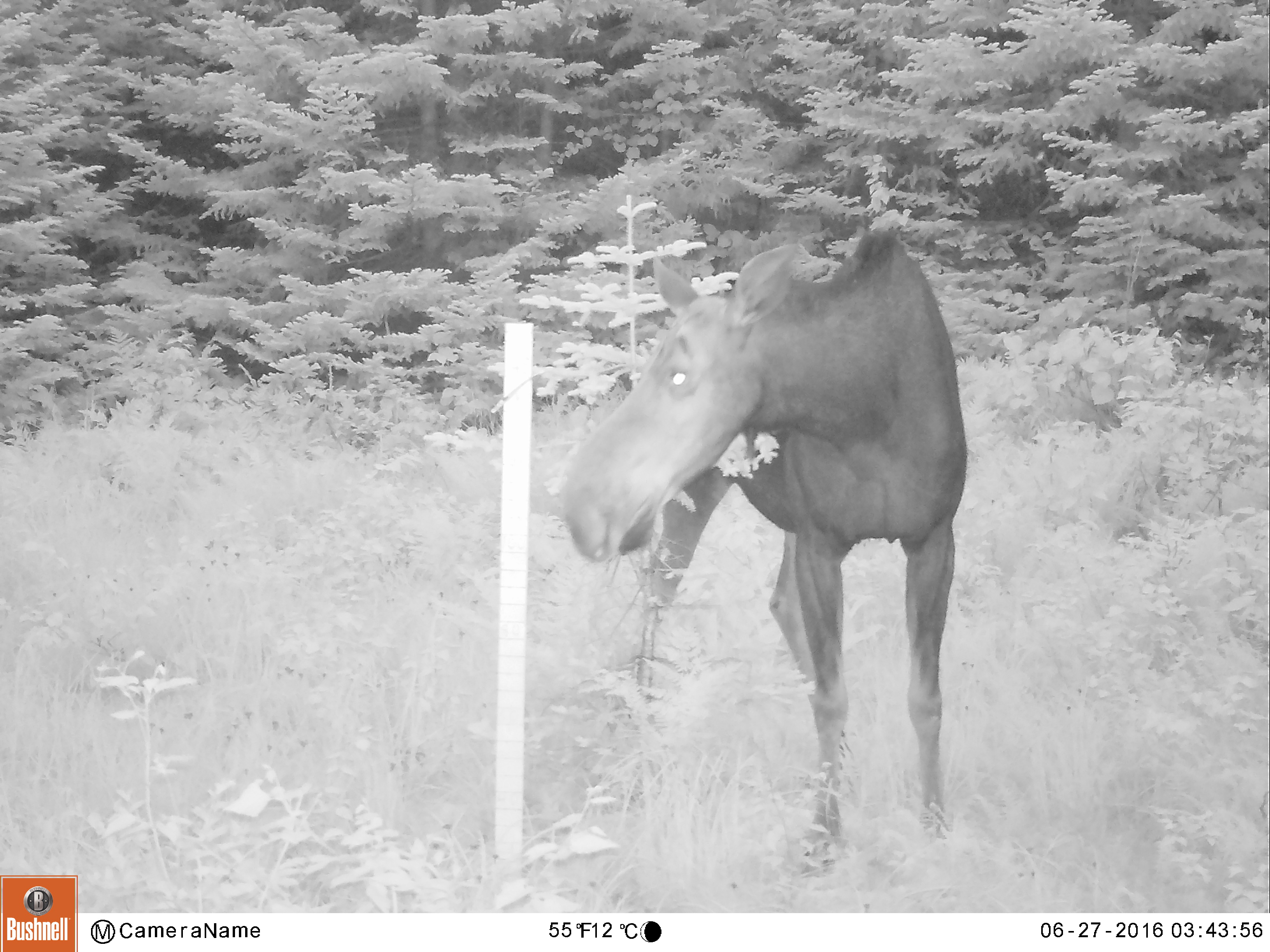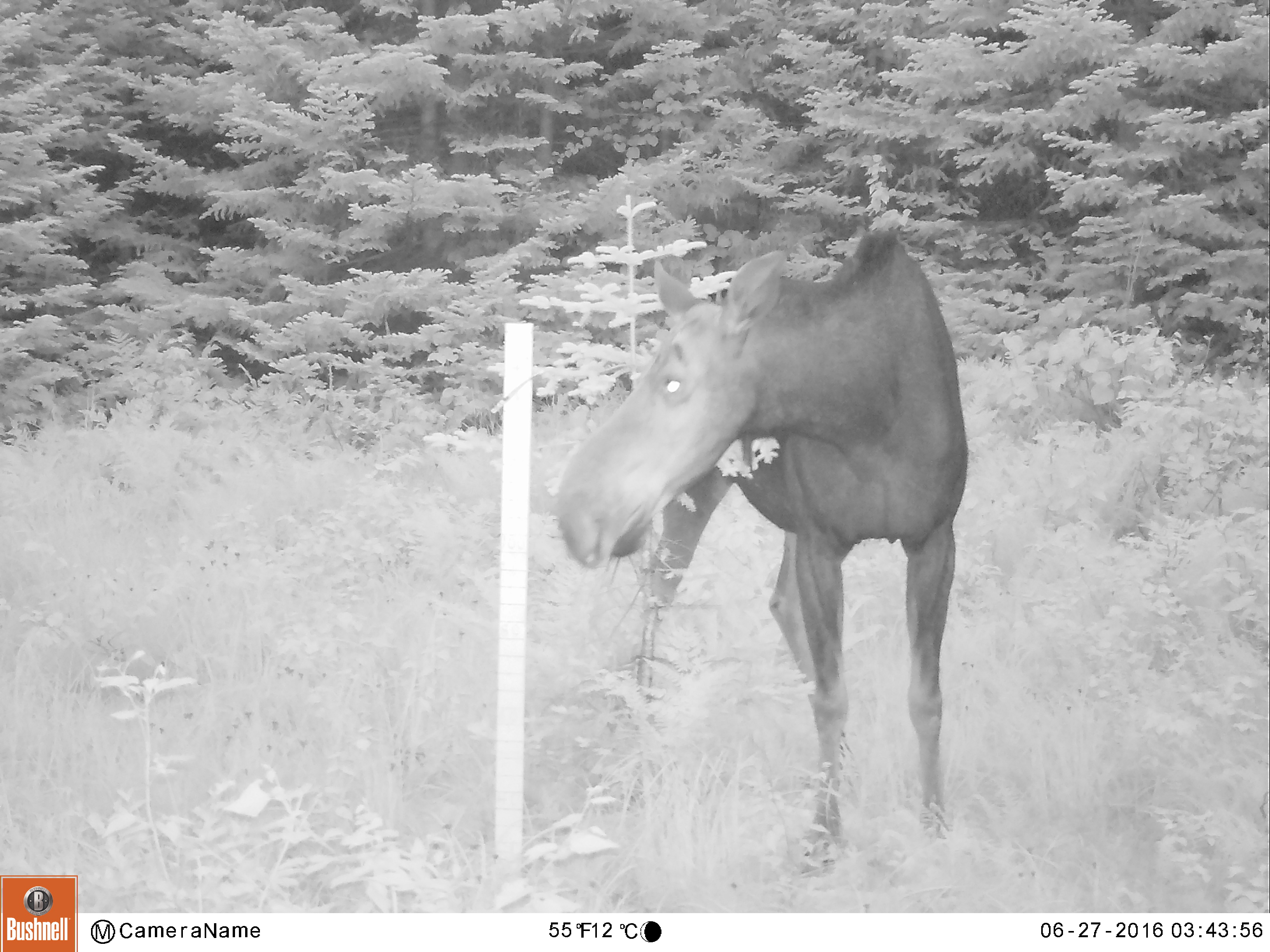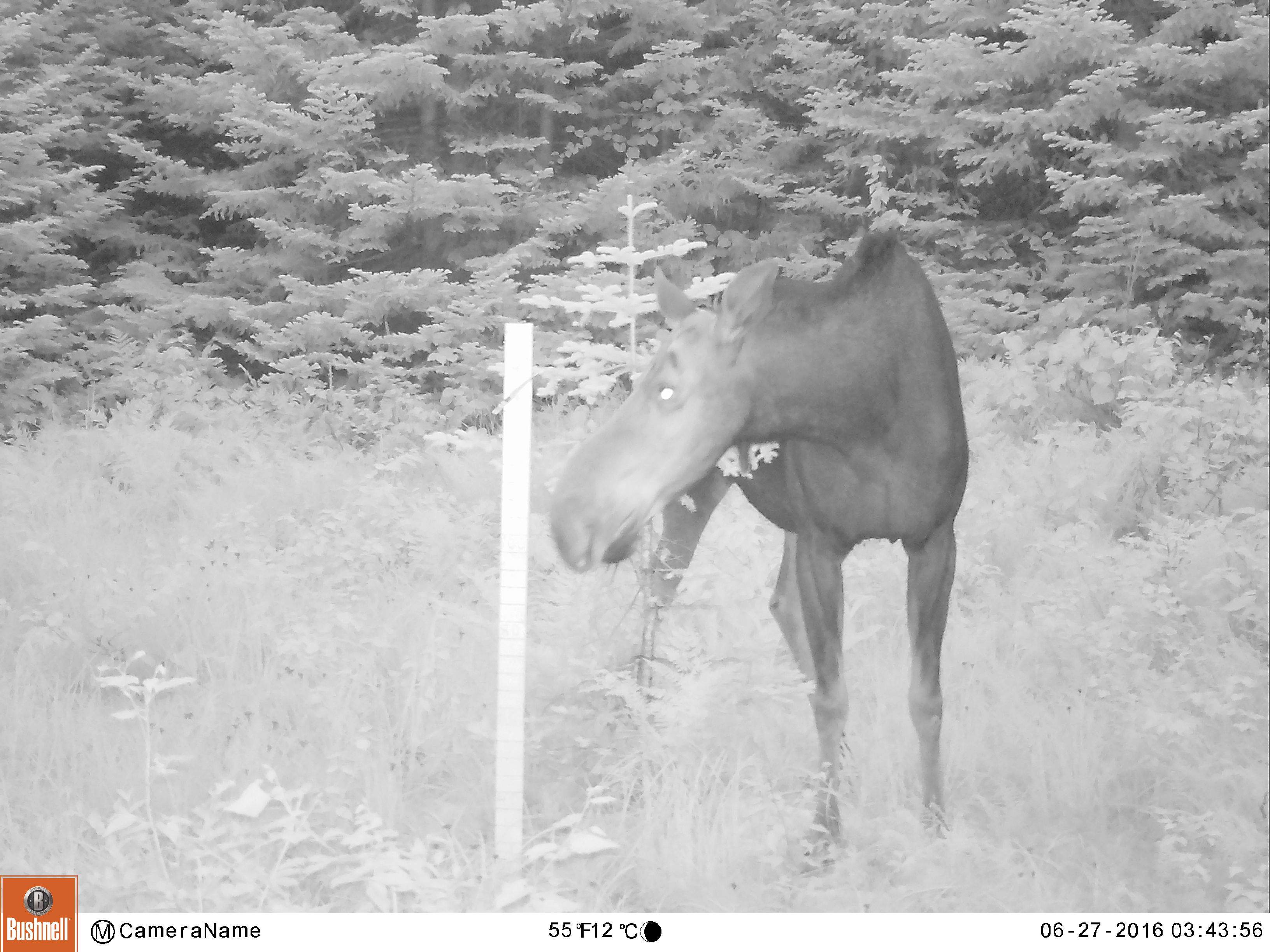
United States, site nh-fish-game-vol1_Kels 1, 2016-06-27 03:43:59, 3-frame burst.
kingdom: Animalia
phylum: Chordata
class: Mammalia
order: Artiodactyla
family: Cervidae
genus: Alces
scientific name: Alces alces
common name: moose